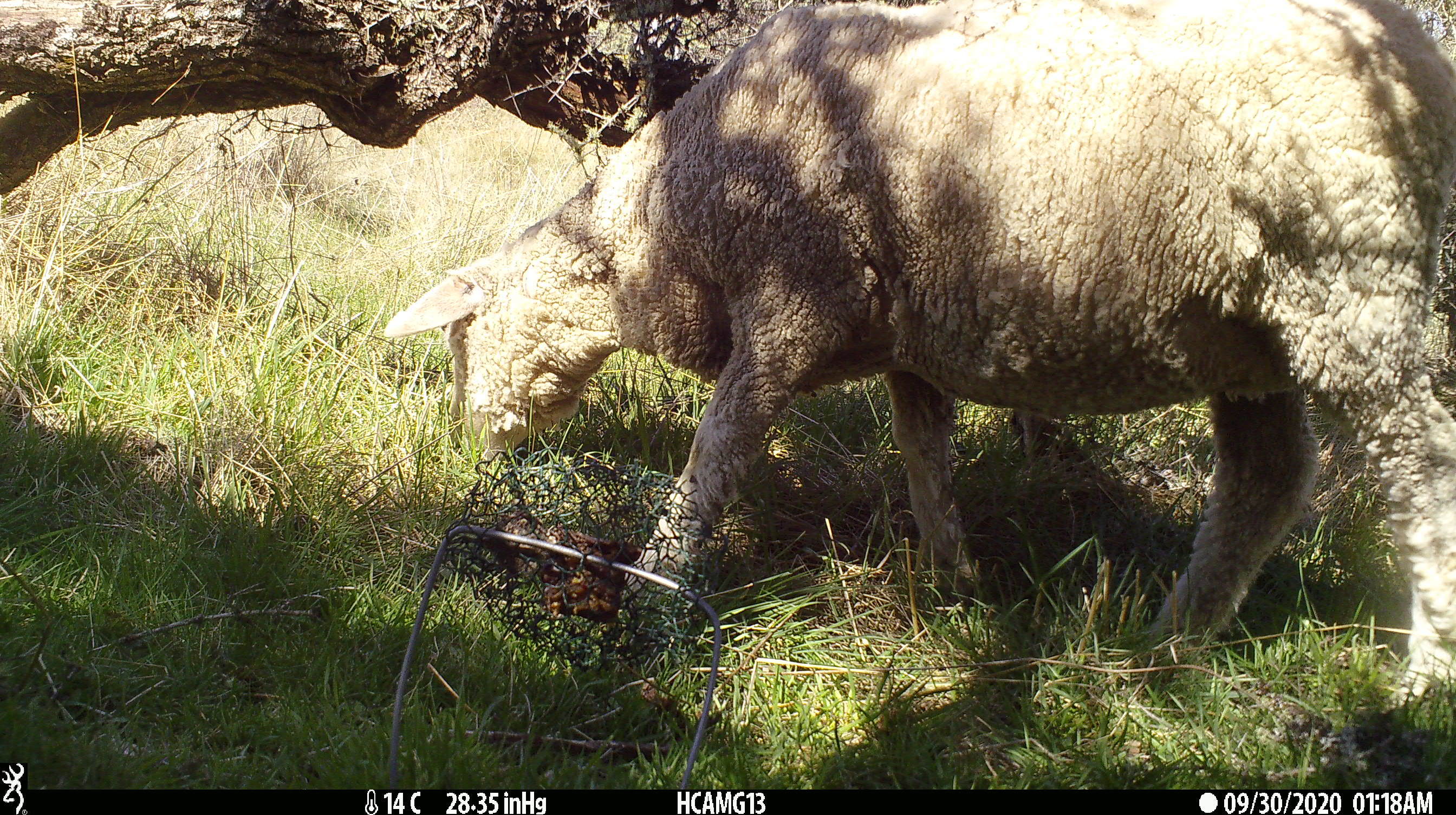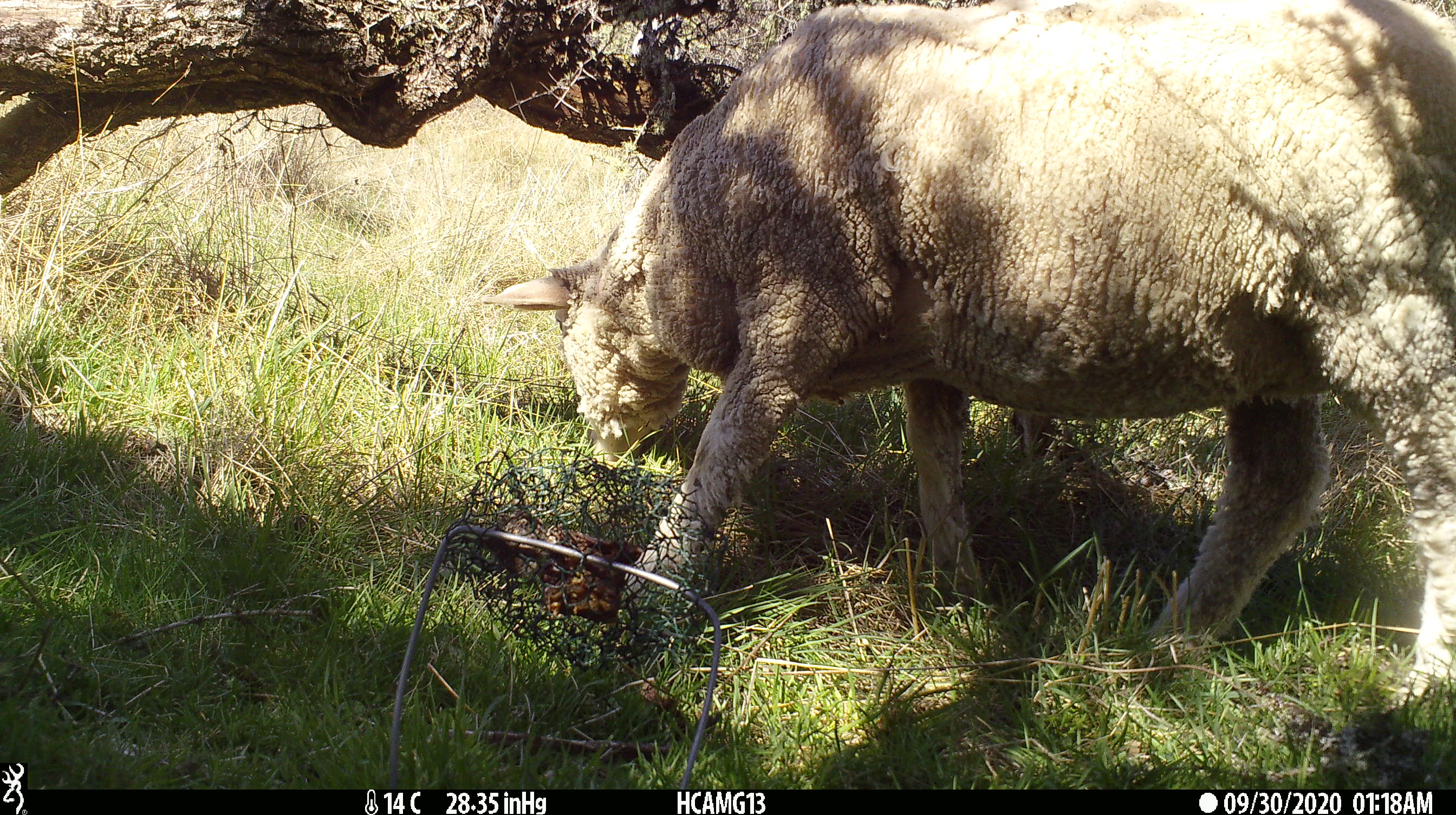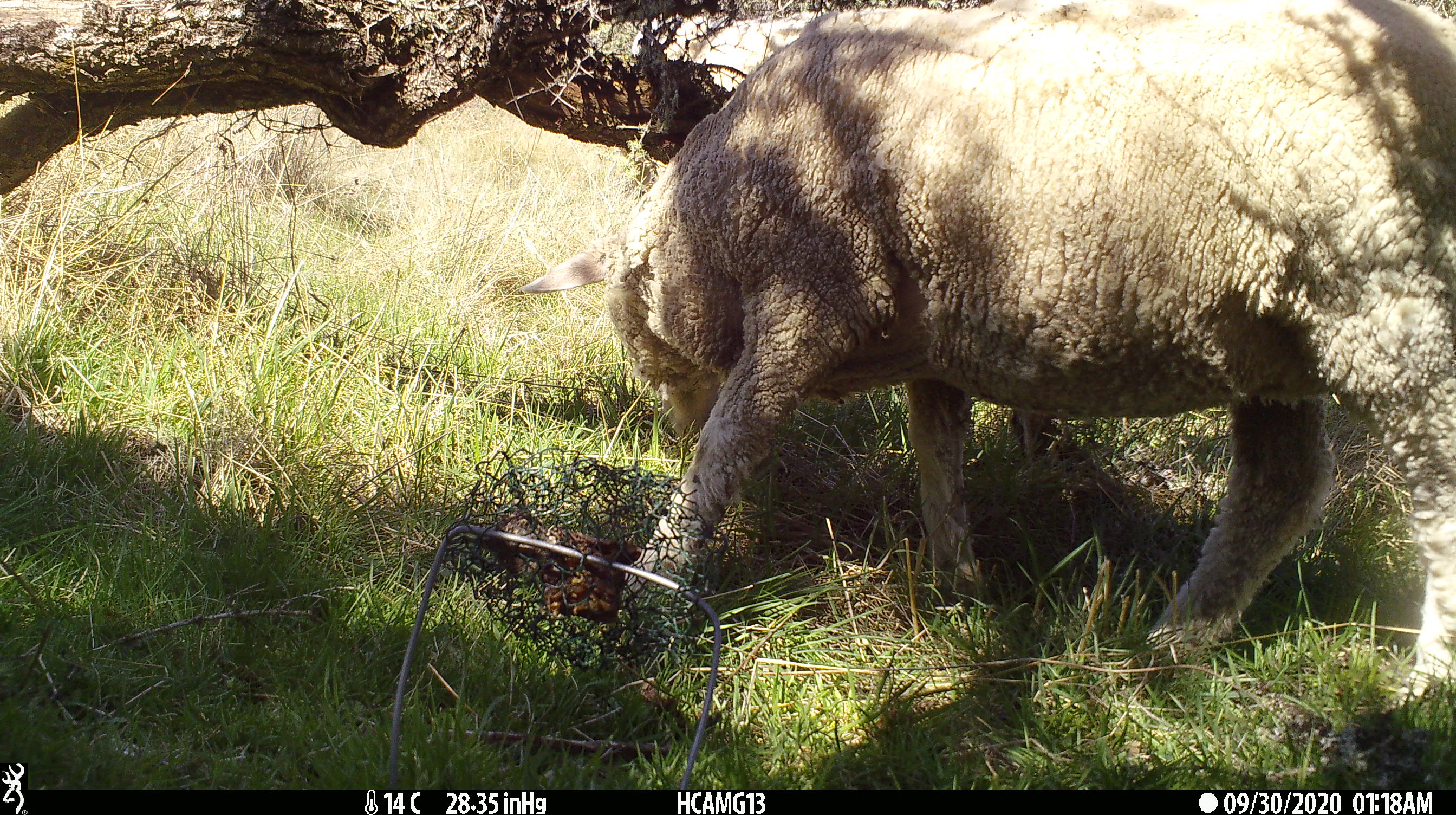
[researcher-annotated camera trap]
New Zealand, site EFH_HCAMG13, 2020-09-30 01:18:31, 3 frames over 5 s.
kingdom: Animalia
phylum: Chordata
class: Mammalia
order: Artiodactyla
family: Bovidae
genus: Ovis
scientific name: Ovis aries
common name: domestic sheep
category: sheep